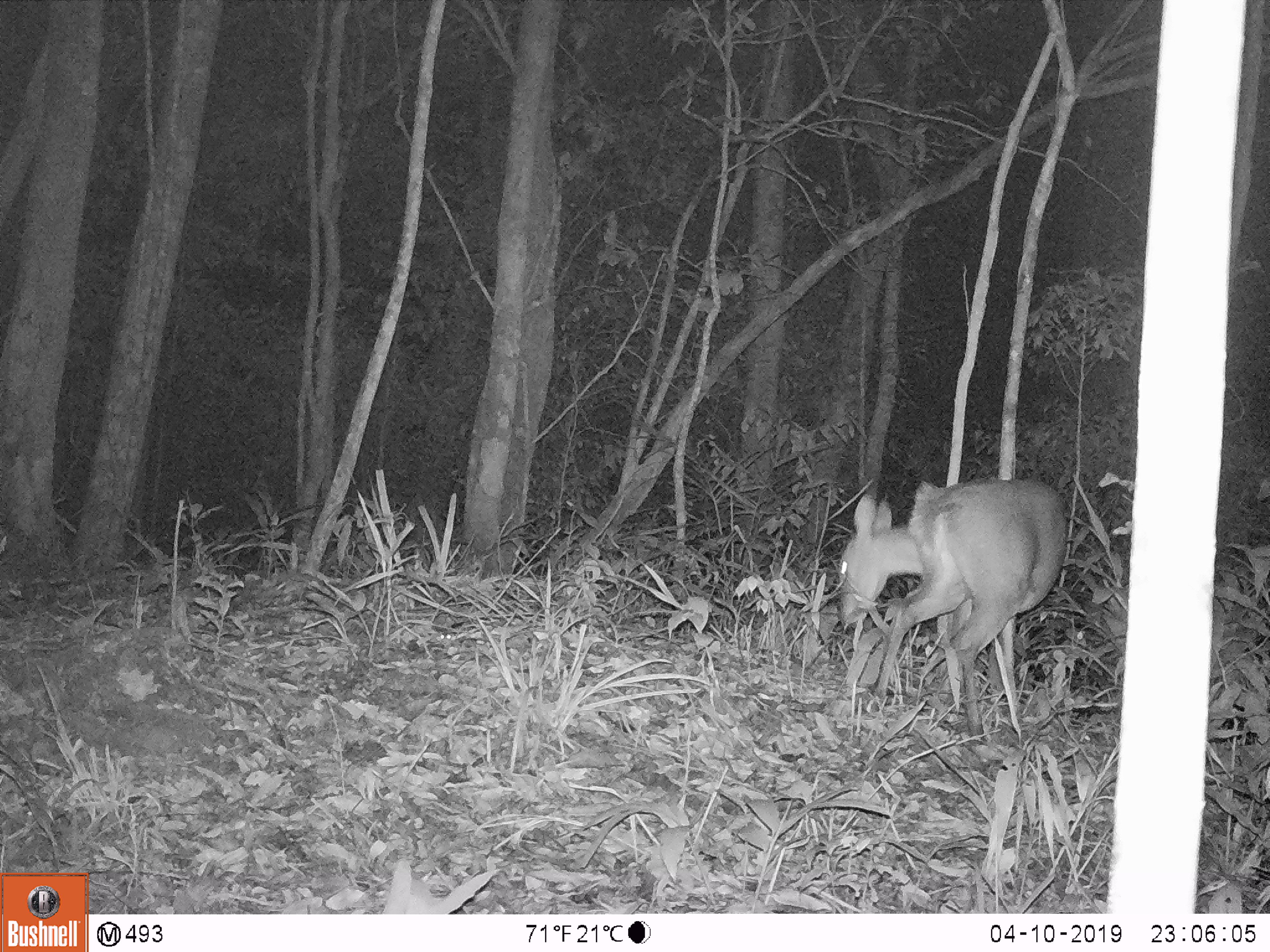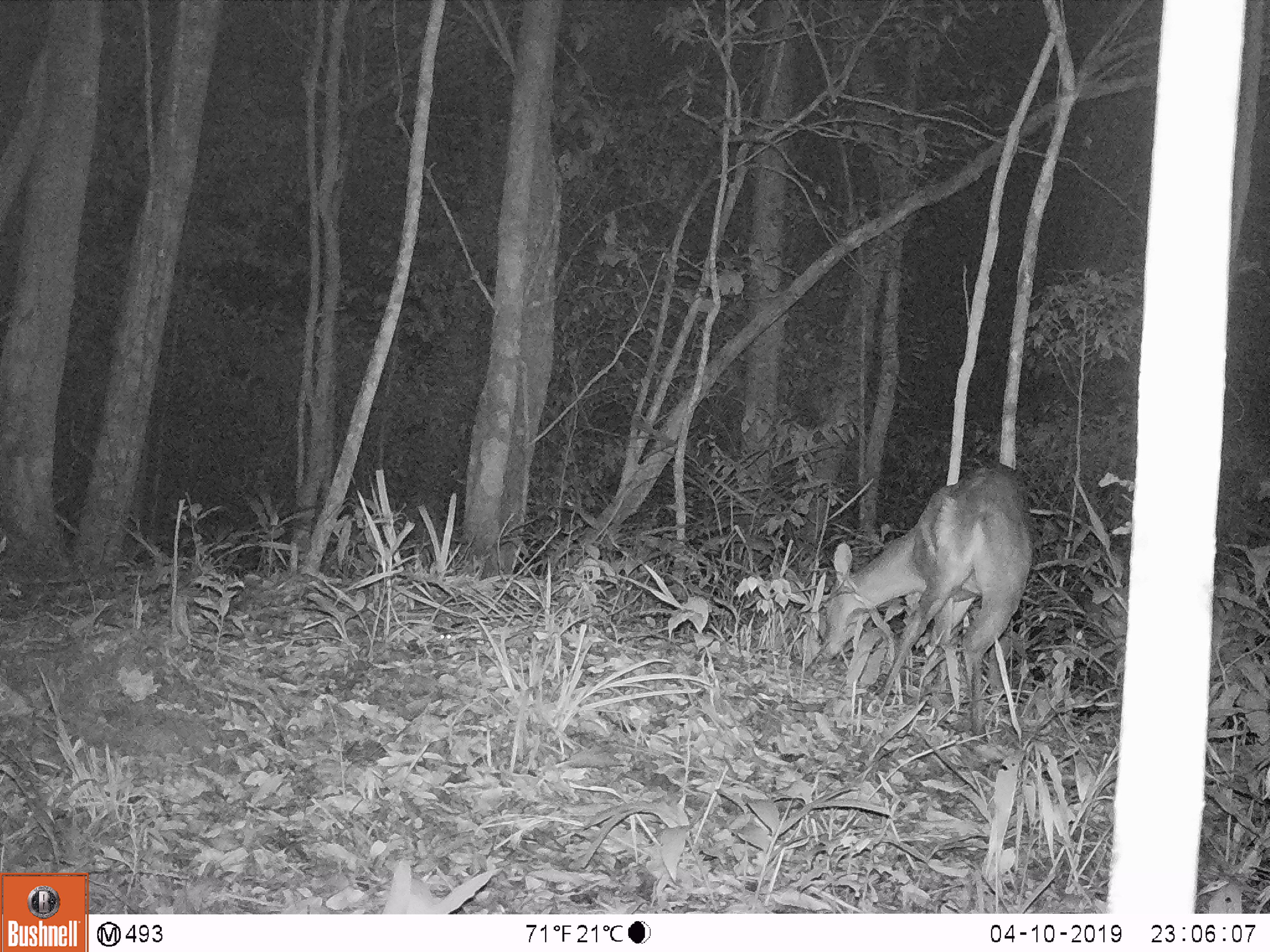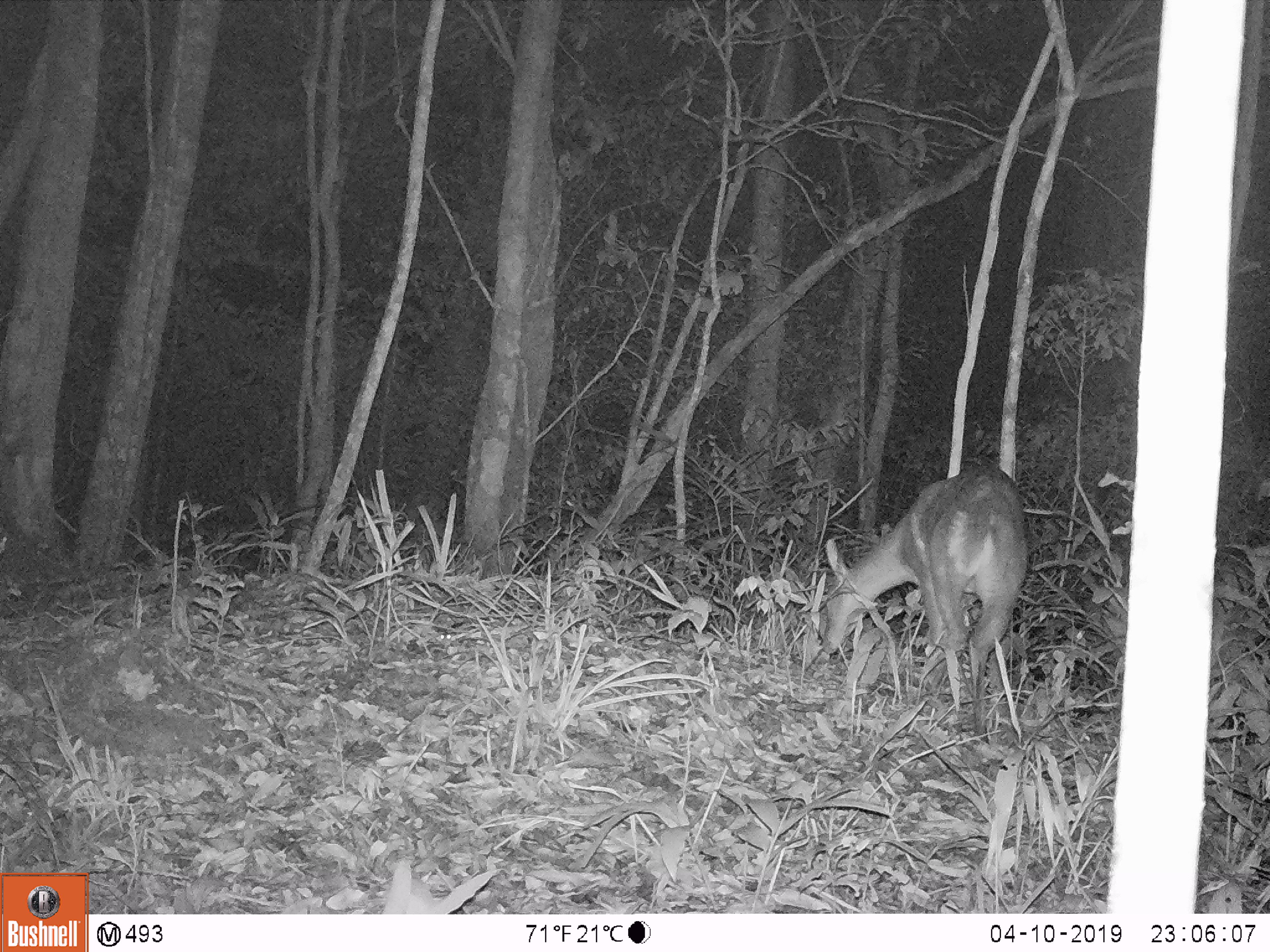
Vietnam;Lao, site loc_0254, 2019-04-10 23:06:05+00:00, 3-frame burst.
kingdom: Animalia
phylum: Chordata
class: Mammalia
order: Artiodactyla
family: Cervidae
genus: Muntiacus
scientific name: Muntiacus vuquangensis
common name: large-antlered muntjac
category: large antlered muntjac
Large antlered muntjac (large-antlered muntjac) (Muntiacus vuquangensis). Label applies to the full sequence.